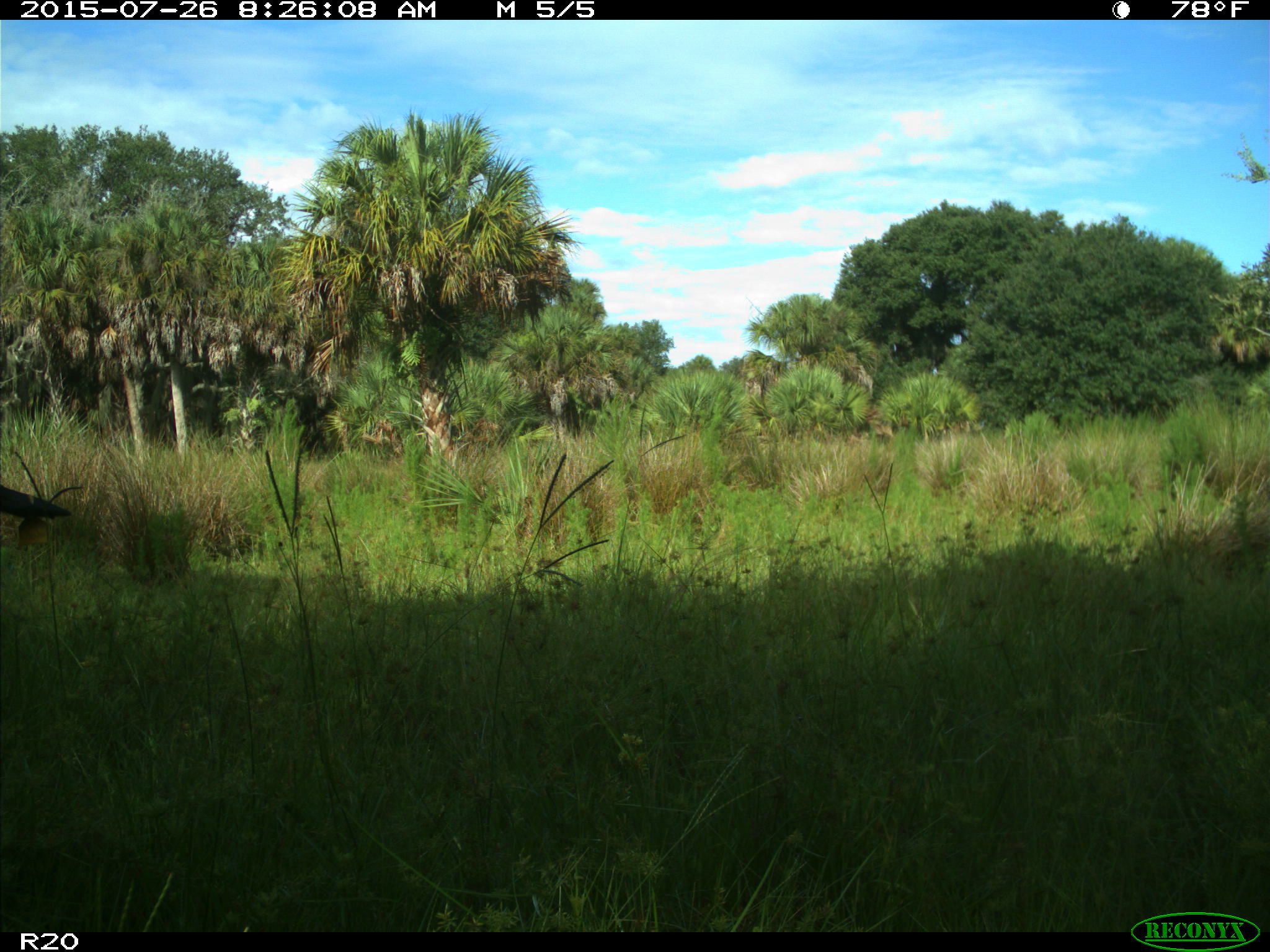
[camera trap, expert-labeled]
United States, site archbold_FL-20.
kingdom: Animalia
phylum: Chordata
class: Mammalia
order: Artiodactyla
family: Bovidae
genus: Bos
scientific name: Bos taurus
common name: domestic cow